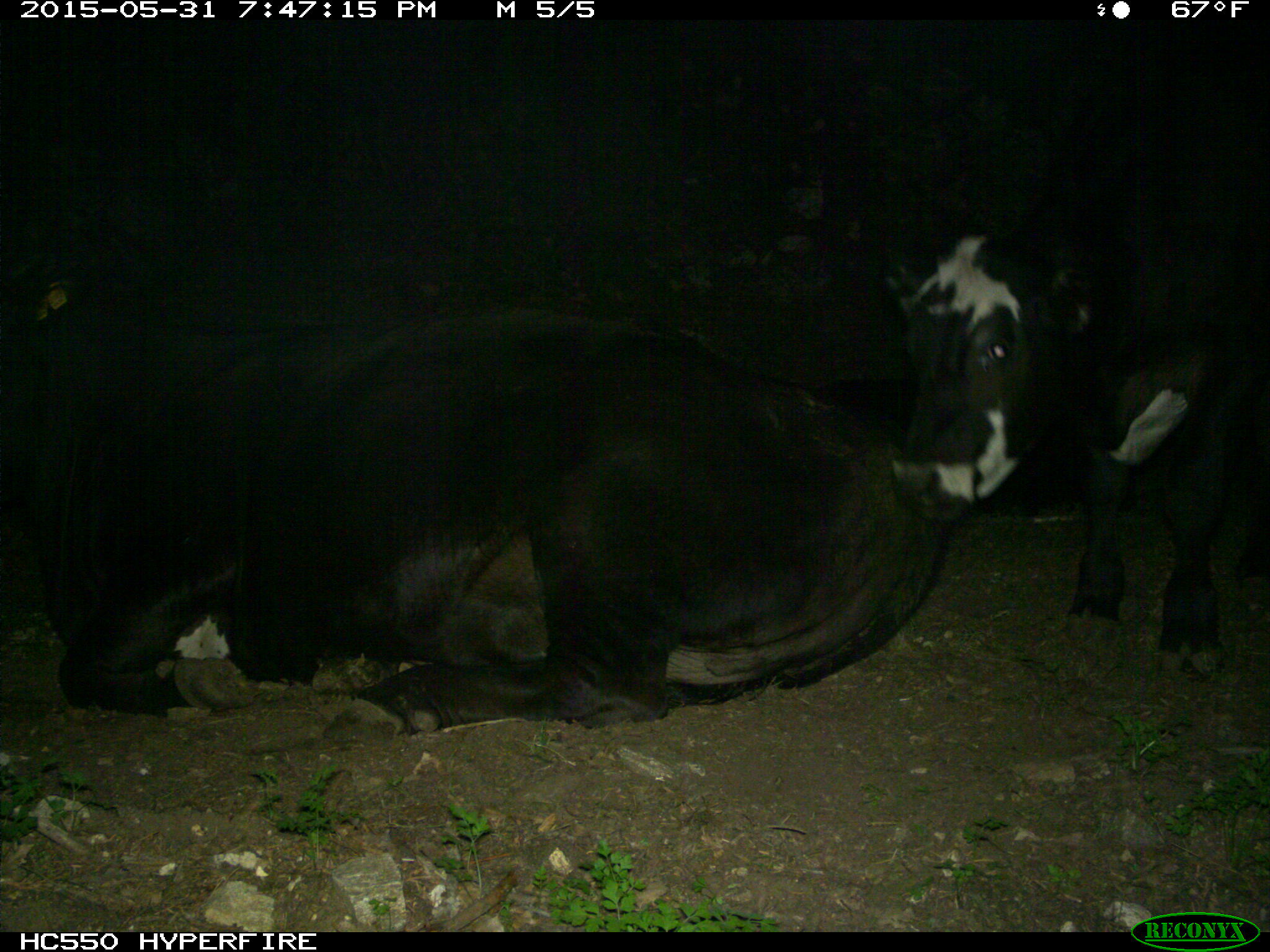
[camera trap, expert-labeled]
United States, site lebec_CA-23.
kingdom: Animalia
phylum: Chordata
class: Mammalia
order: Artiodactyla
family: Bovidae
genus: Bos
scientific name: Bos taurus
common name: domestic cow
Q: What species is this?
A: Bos taurus (domestic cow).